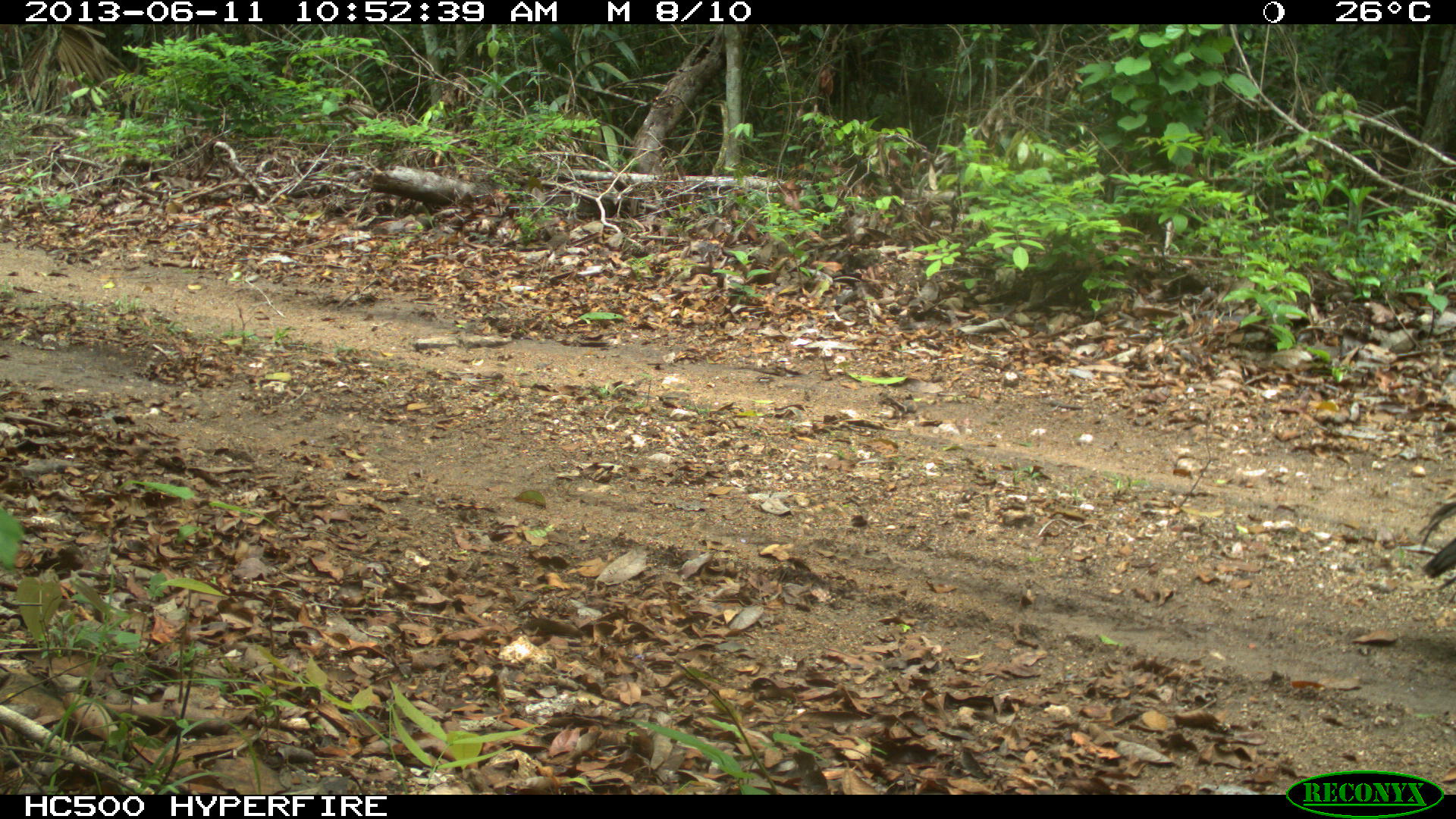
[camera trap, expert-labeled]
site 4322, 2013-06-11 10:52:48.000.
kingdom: Animalia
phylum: Chordata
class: Aves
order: Galliformes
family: Phasianidae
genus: Meleagris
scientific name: Meleagris ocellata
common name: ocellated turkey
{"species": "Meleagris ocellata (ocellated turkey)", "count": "1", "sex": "male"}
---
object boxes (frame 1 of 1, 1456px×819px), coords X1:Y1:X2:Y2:
meleagris ocellata: 1417:488:1456:606